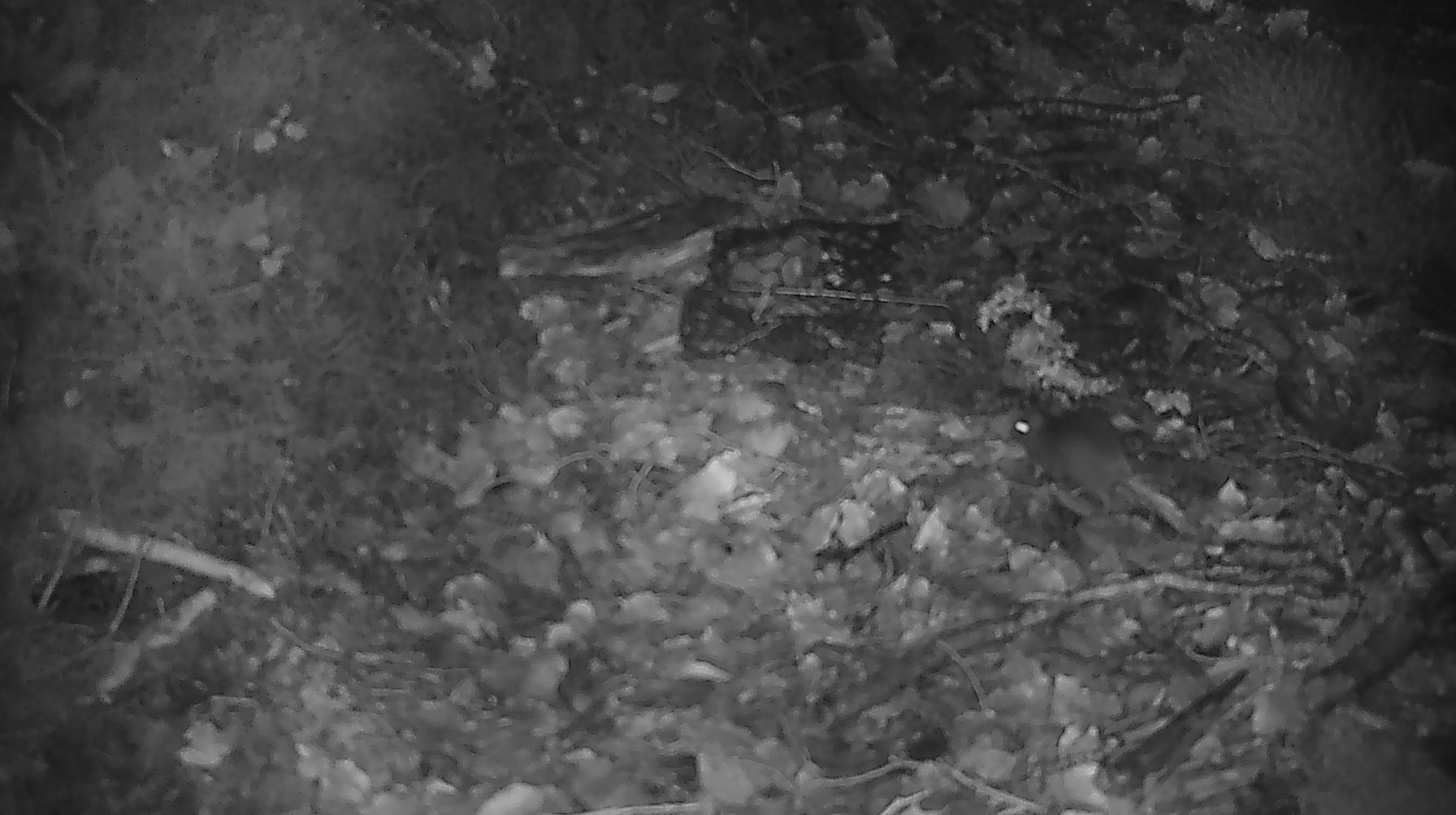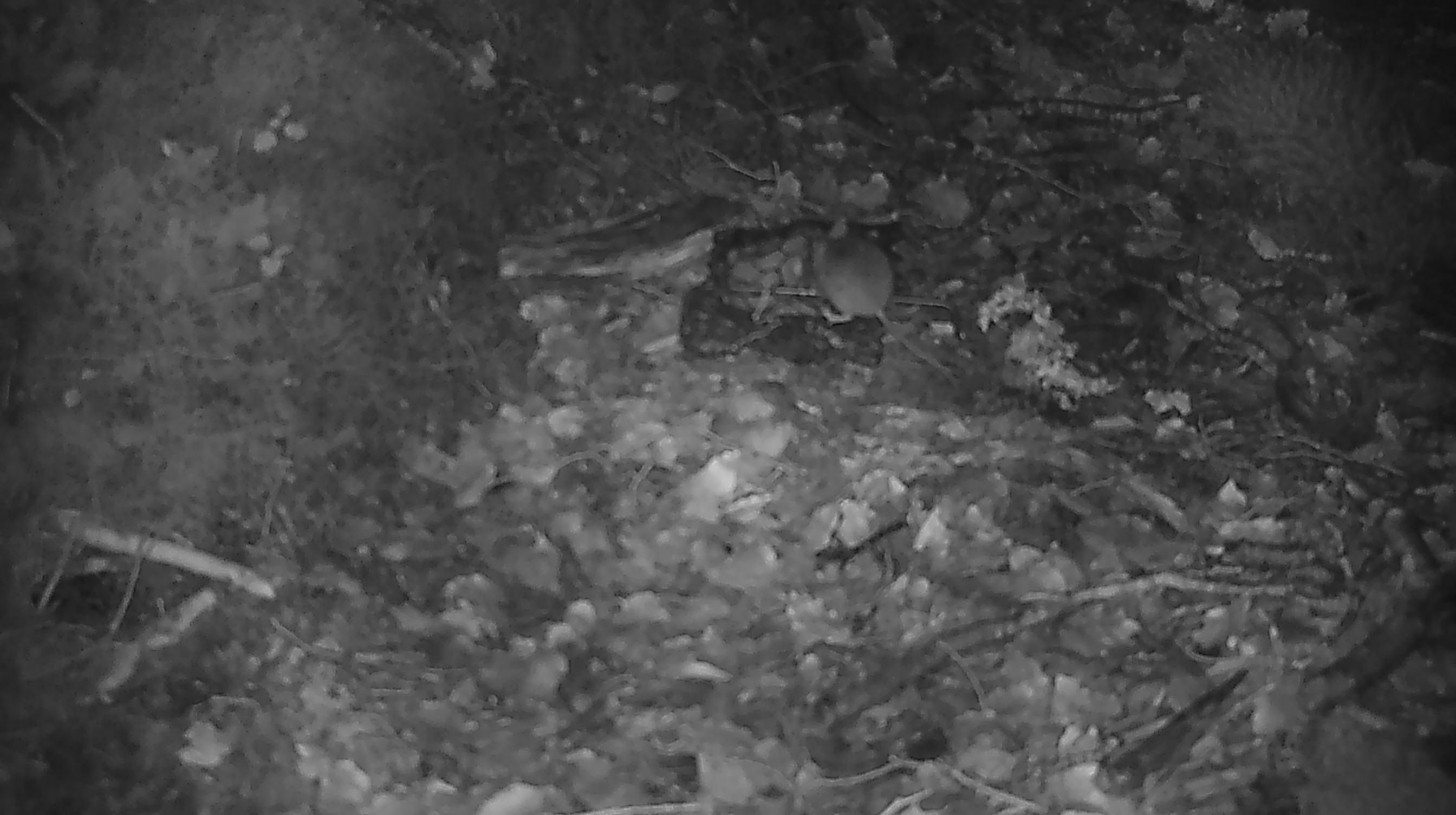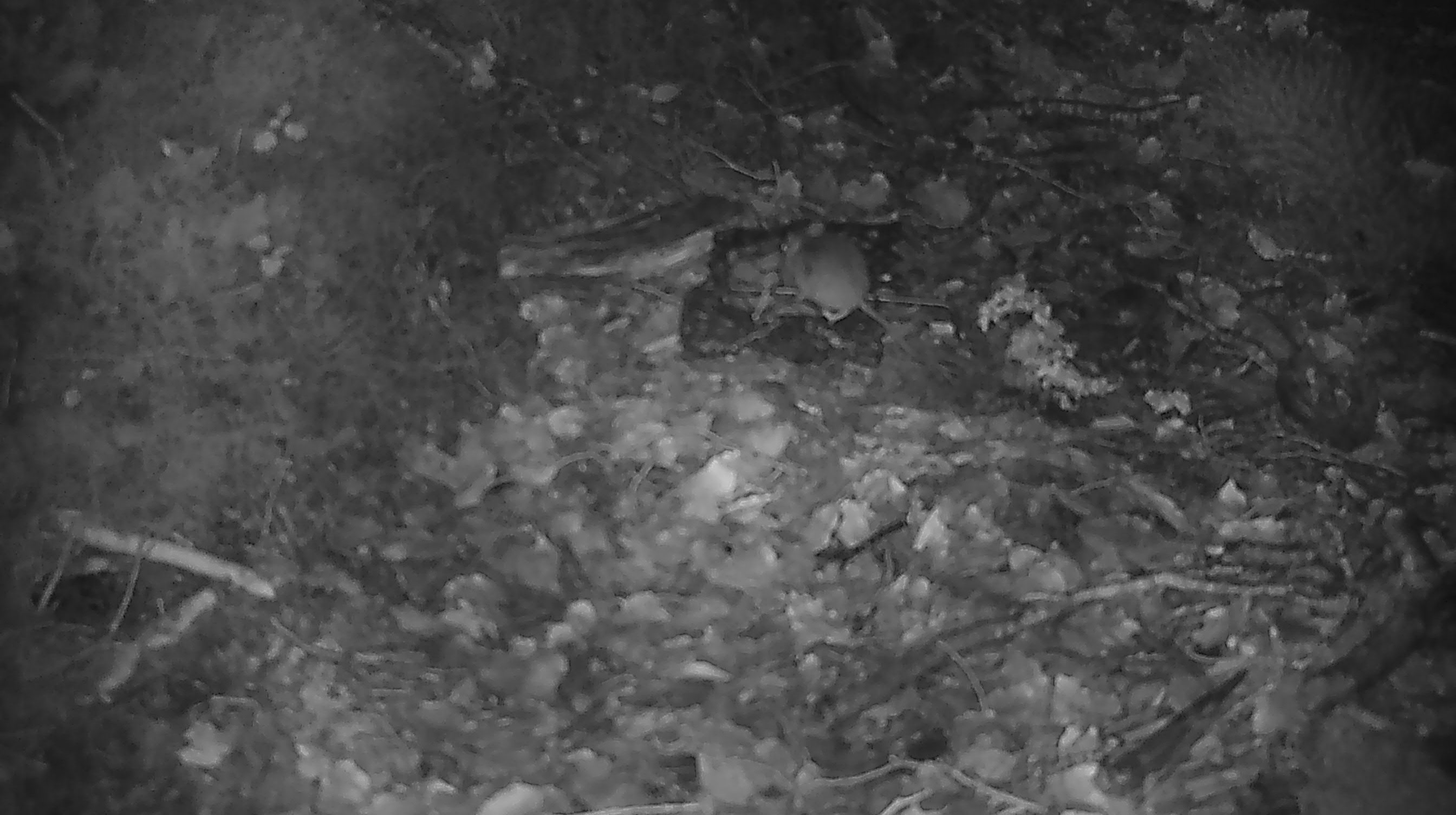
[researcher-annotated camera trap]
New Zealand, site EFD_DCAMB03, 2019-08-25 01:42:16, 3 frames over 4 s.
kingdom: Animalia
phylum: Chordata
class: Mammalia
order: Rodentia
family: Muridae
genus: Mus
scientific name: Mus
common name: mouse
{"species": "mouse (Mus)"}